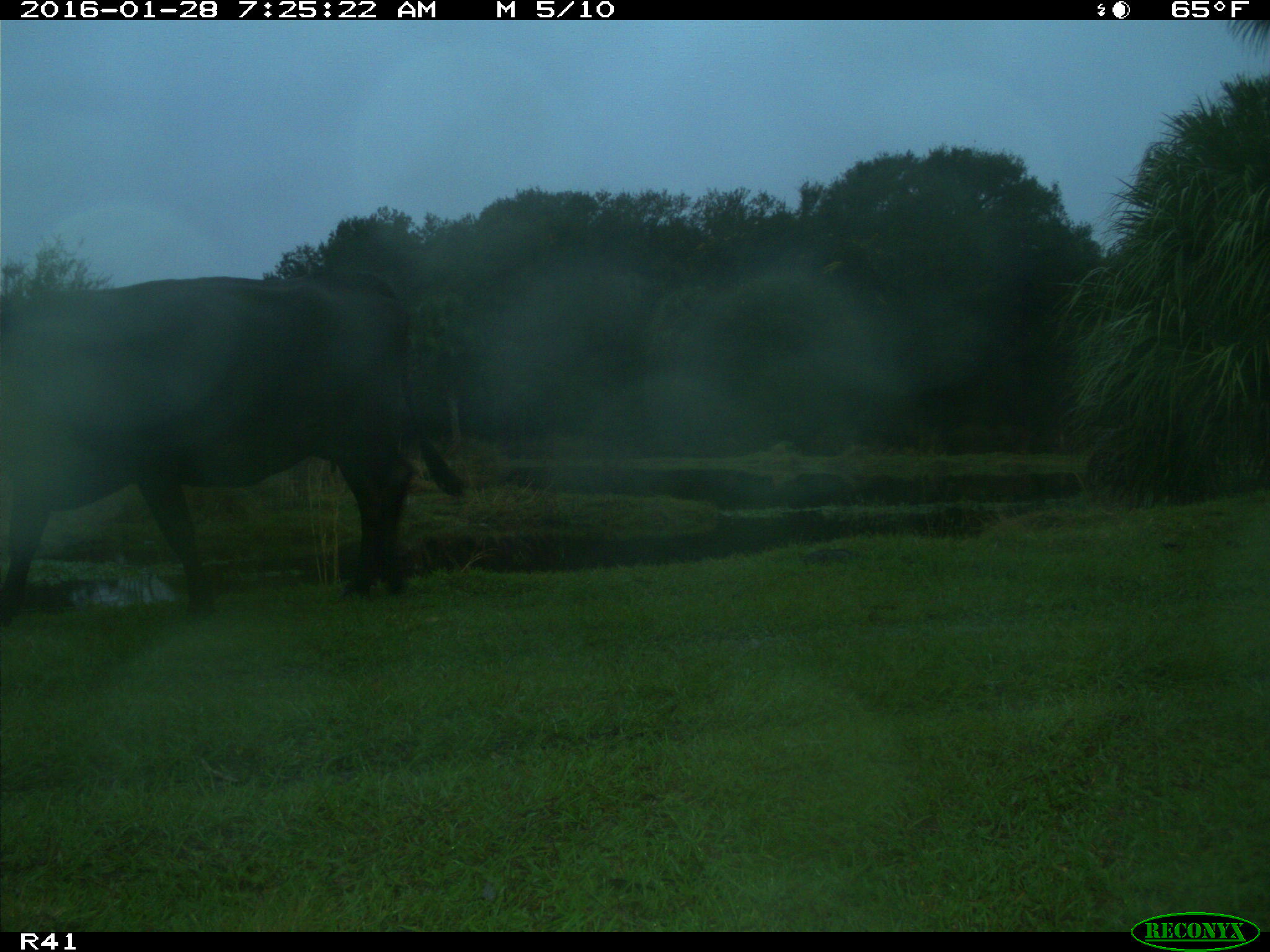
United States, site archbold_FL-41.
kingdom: Animalia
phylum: Chordata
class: Mammalia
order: Artiodactyla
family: Bovidae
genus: Bos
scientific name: Bos taurus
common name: domestic cow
Bos taurus (domestic cow).